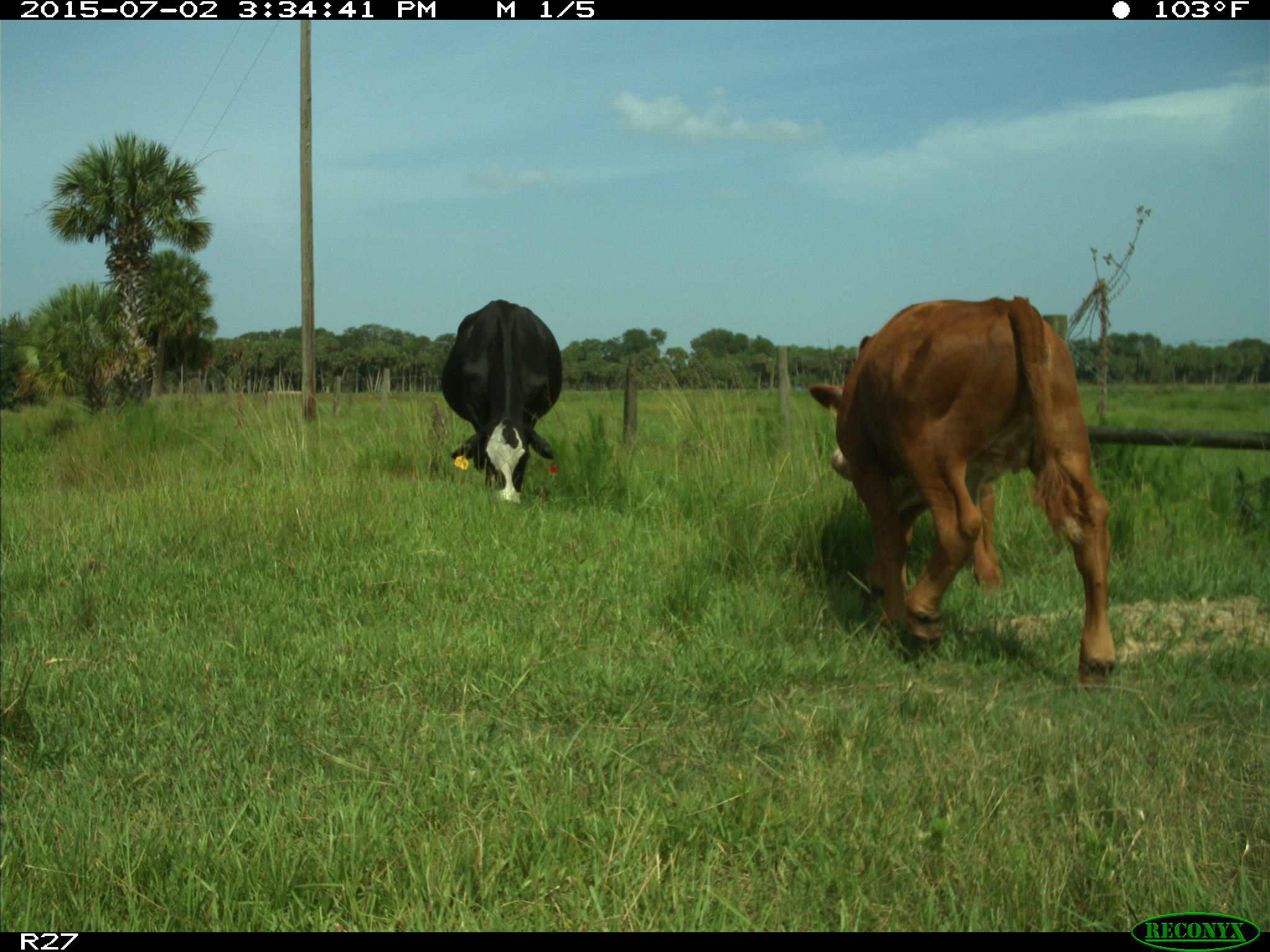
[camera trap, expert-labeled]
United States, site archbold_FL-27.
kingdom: Animalia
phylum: Chordata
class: Mammalia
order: Artiodactyla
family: Bovidae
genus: Bos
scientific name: Bos taurus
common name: domestic cow